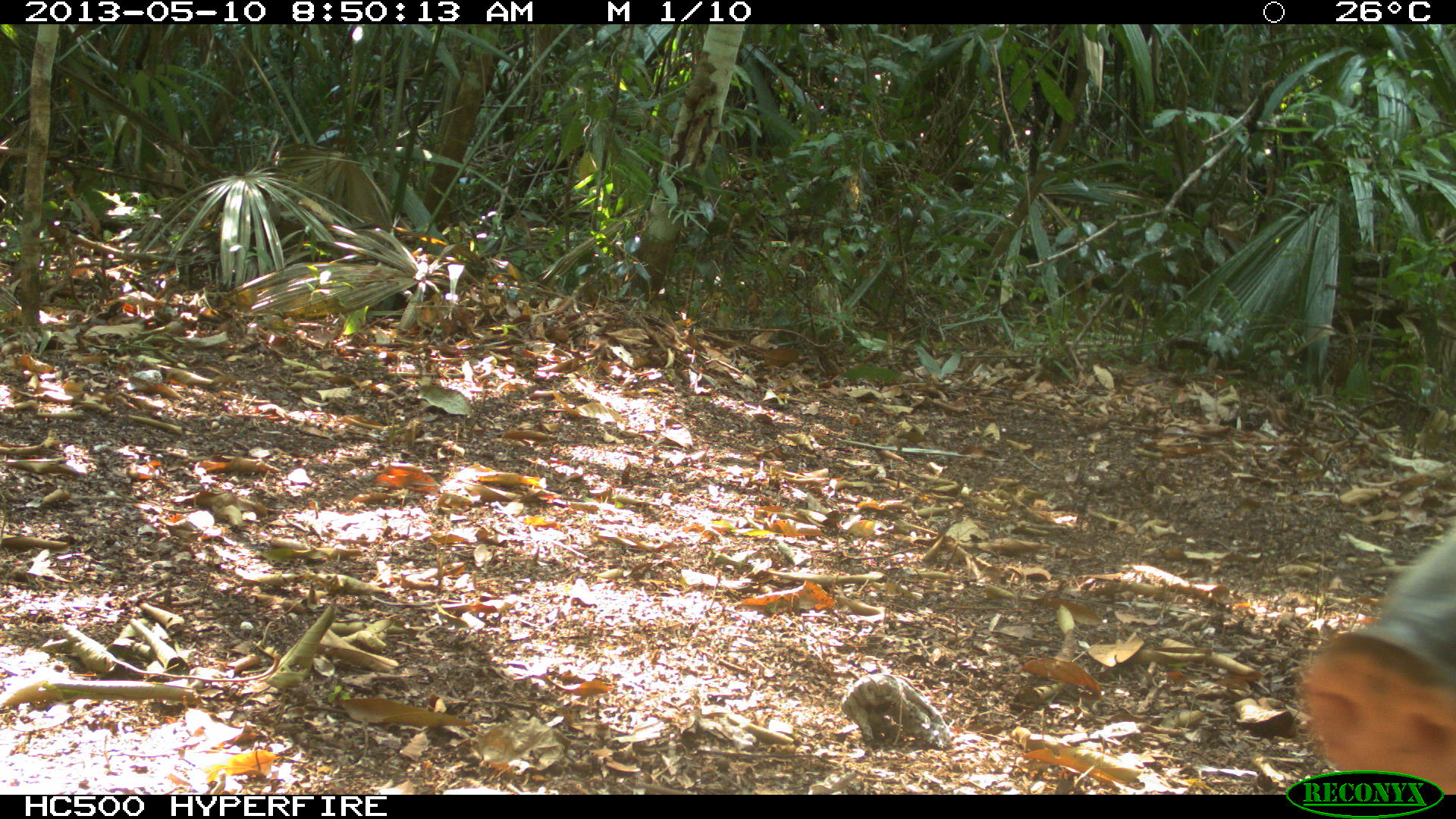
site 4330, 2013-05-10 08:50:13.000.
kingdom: Animalia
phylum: Chordata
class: Mammalia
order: Artiodactyla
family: Tayassuidae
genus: Tayassu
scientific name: Tayassu pecari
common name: white-lipped peccary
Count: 1.